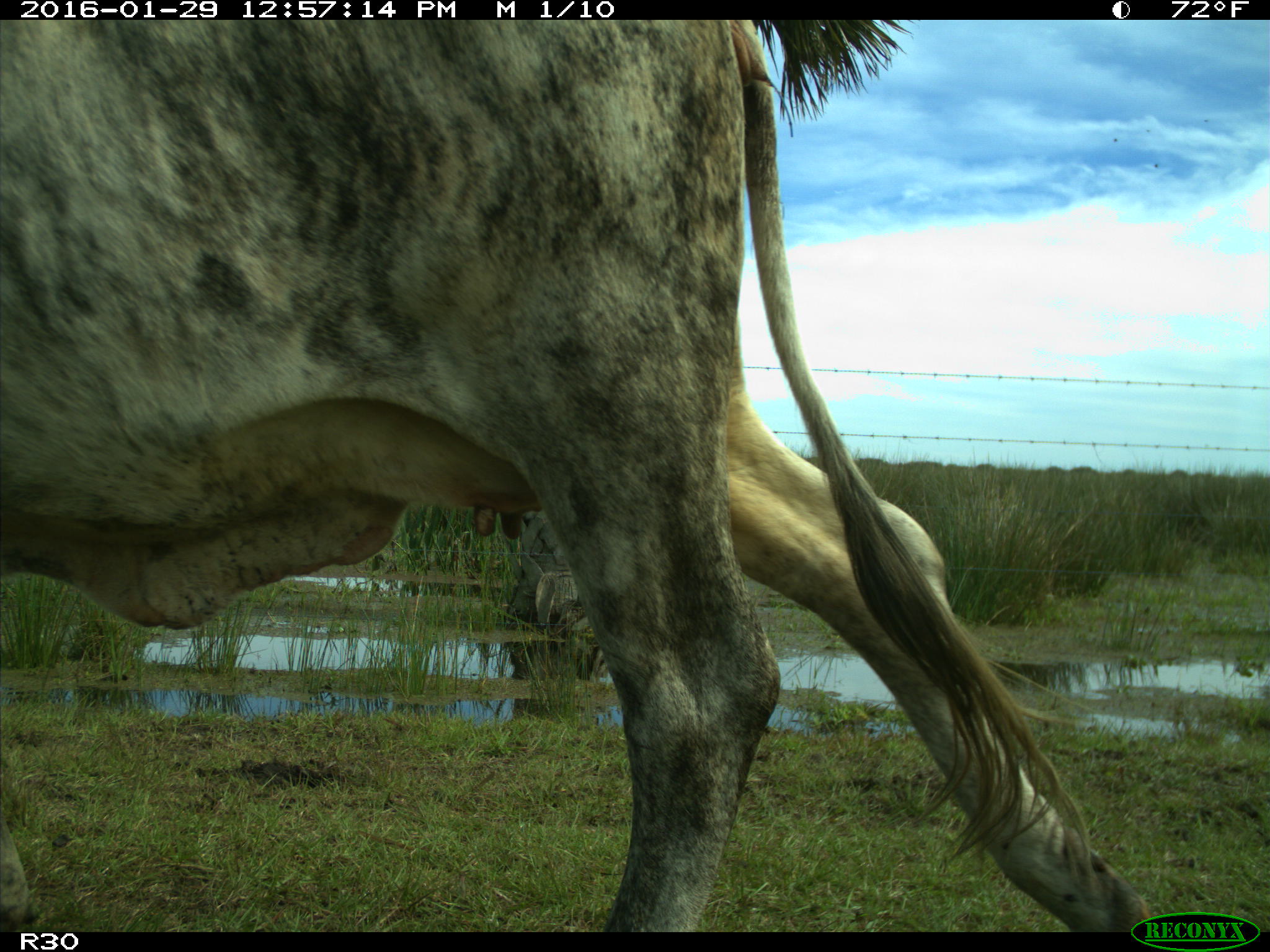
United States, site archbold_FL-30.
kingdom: Animalia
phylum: Chordata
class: Mammalia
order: Artiodactyla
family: Bovidae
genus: Bos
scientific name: Bos taurus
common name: domestic cow